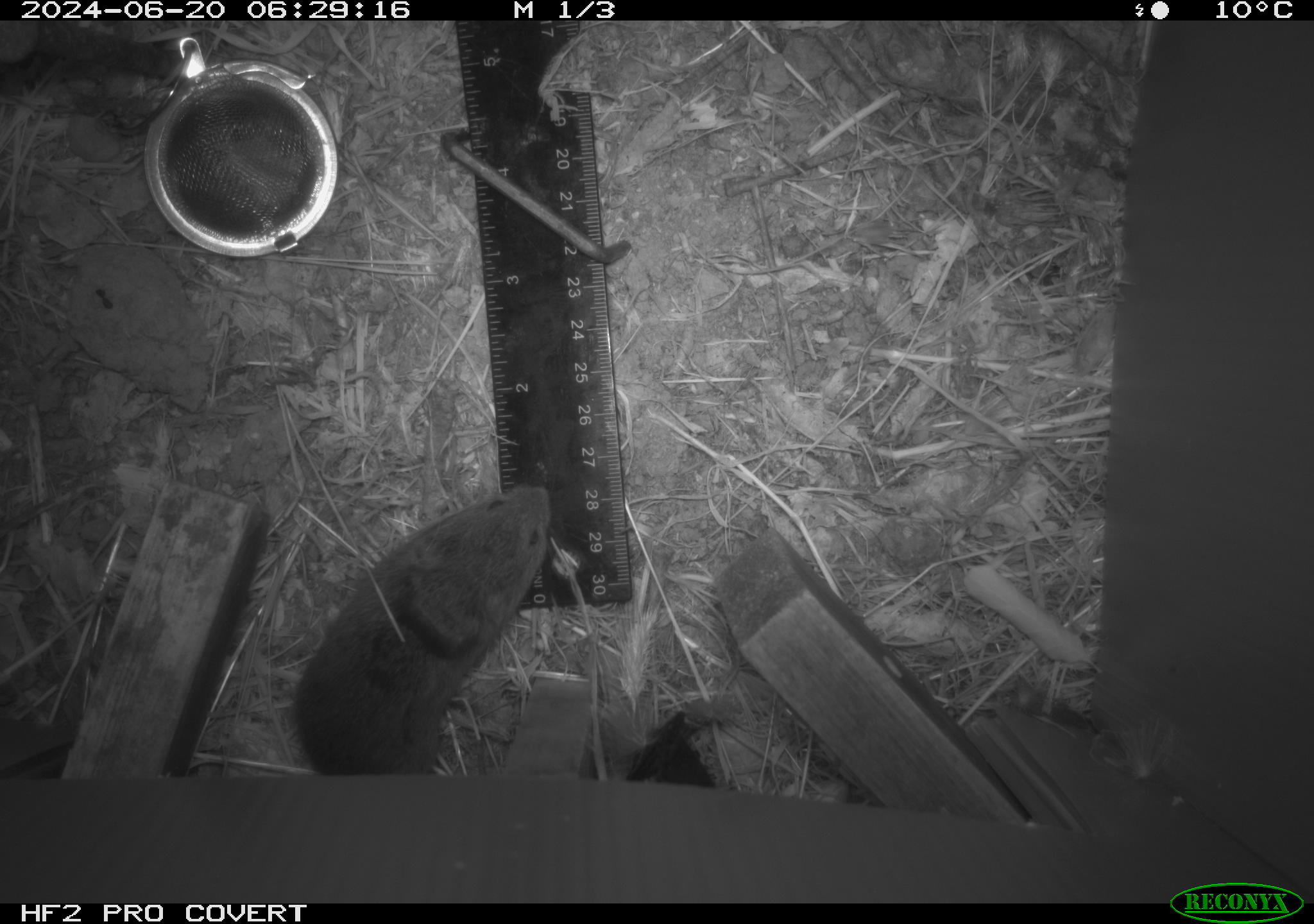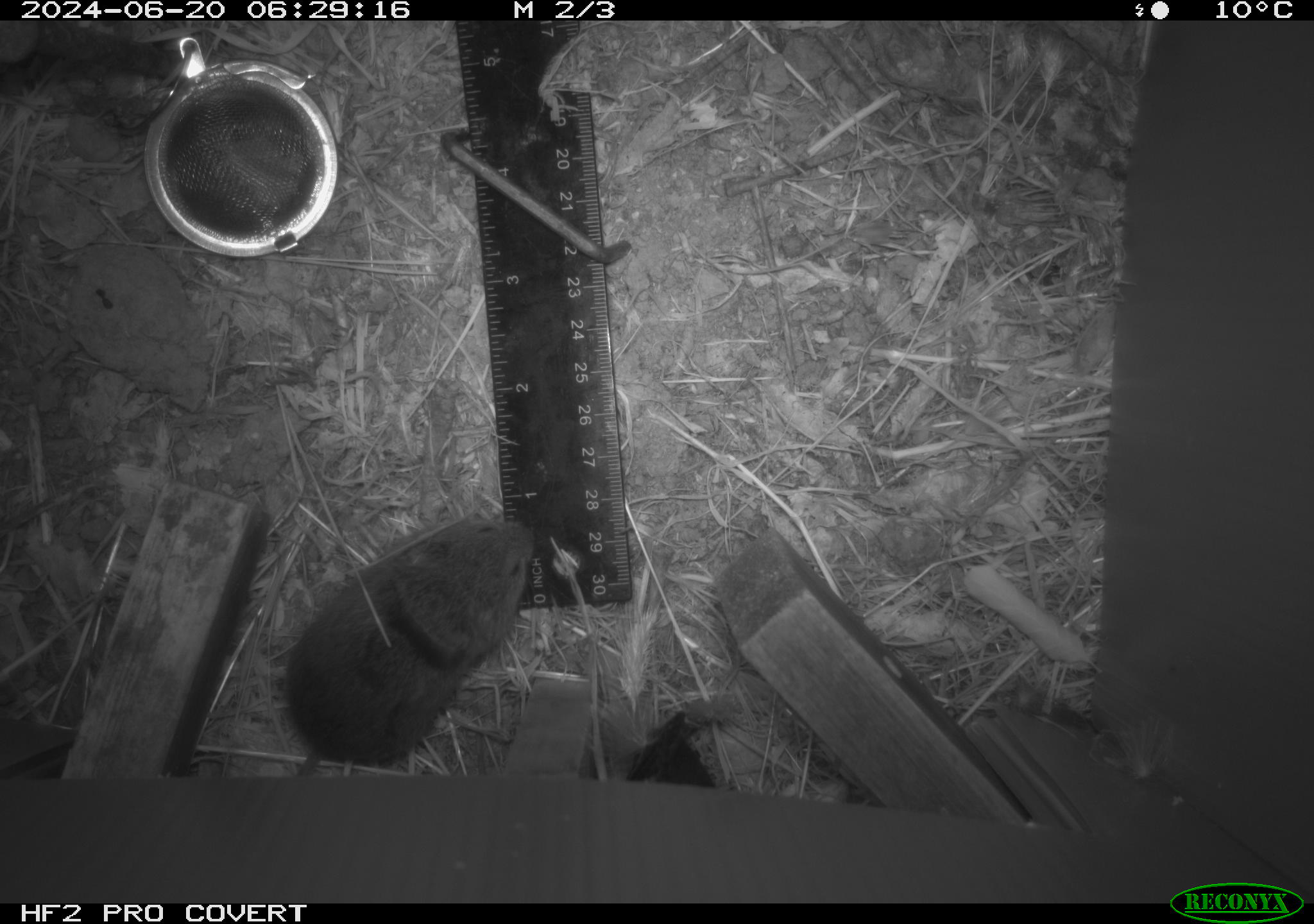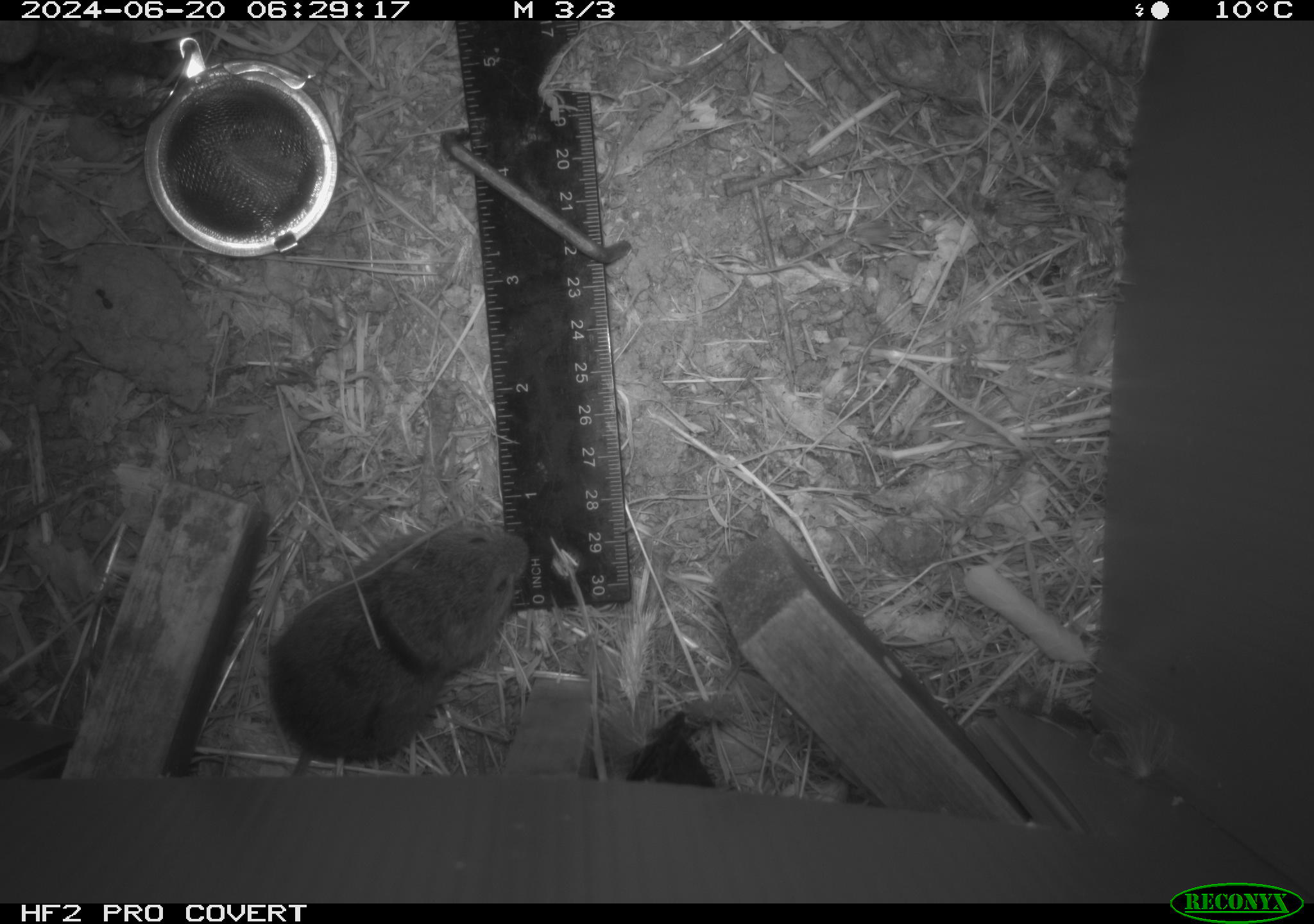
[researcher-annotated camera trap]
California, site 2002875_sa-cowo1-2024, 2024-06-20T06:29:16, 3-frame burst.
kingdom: Animalia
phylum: Chordata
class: Mammalia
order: Rodentia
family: Cricetidae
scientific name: Arvicolinae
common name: voles, lemmings, and muskrats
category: arvicolinae subfamily